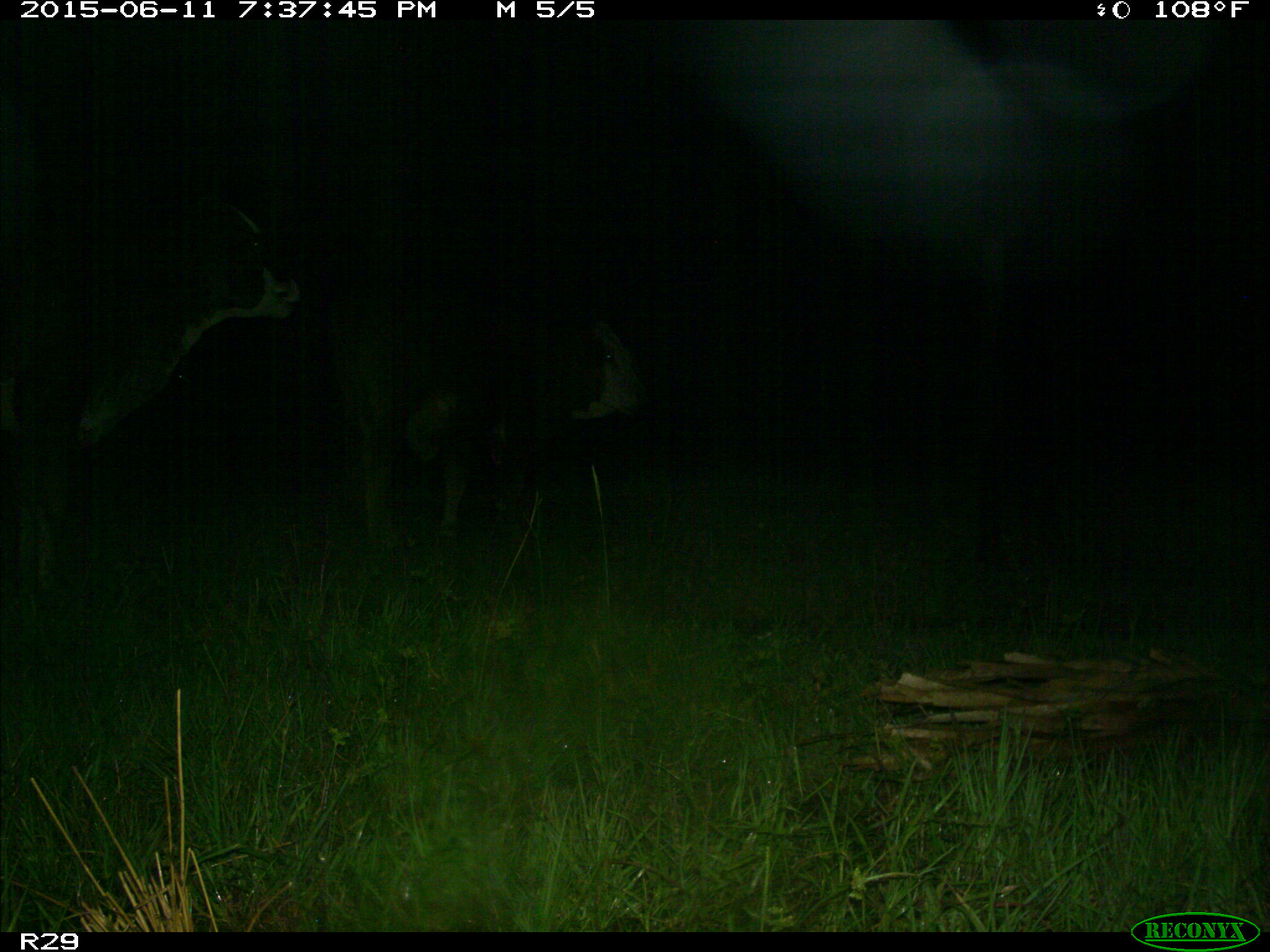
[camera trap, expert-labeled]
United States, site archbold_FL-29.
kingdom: Animalia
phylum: Chordata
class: Mammalia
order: Artiodactyla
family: Bovidae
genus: Bos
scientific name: Bos taurus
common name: domestic cow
Bos taurus (domestic cow).